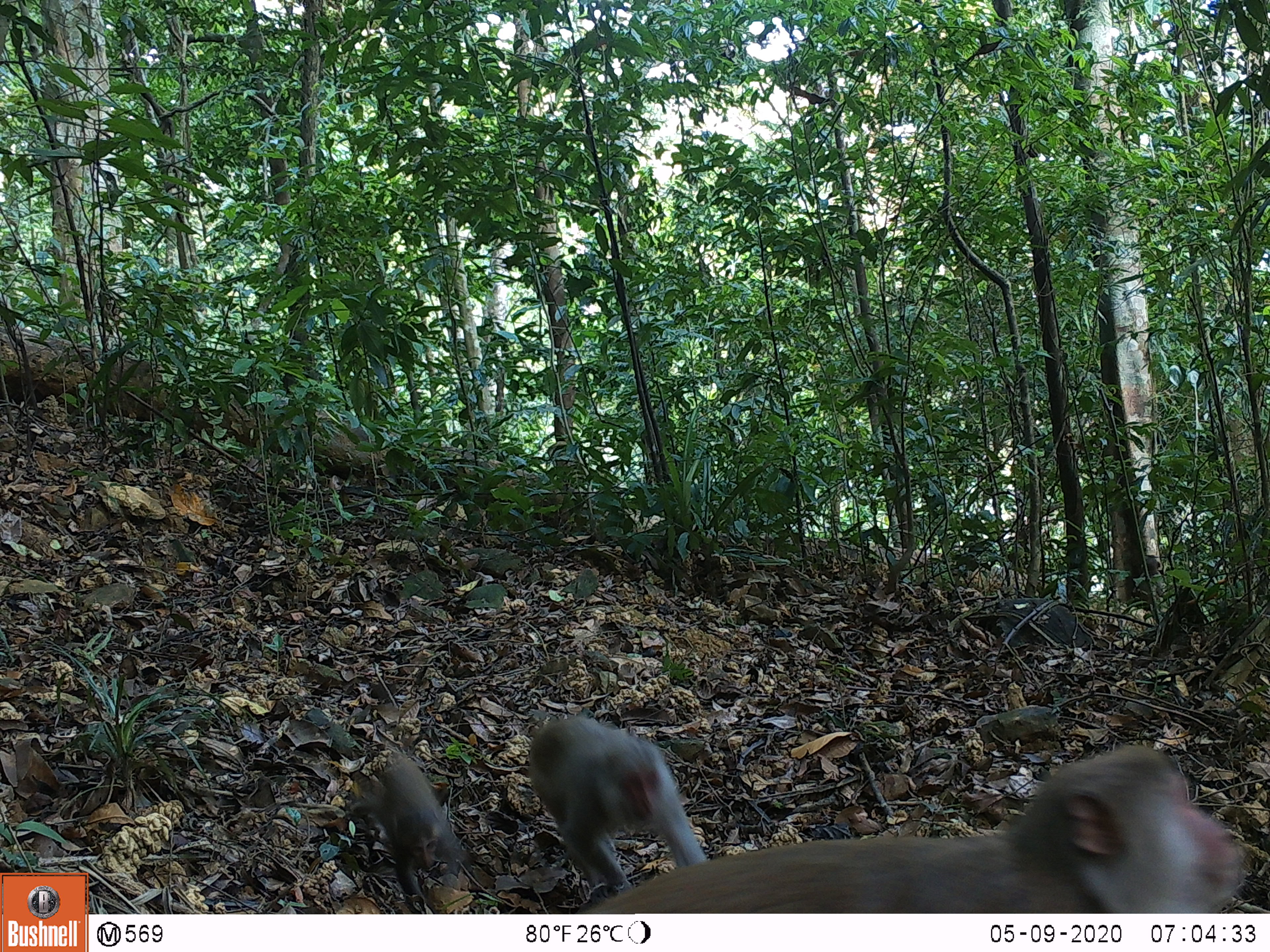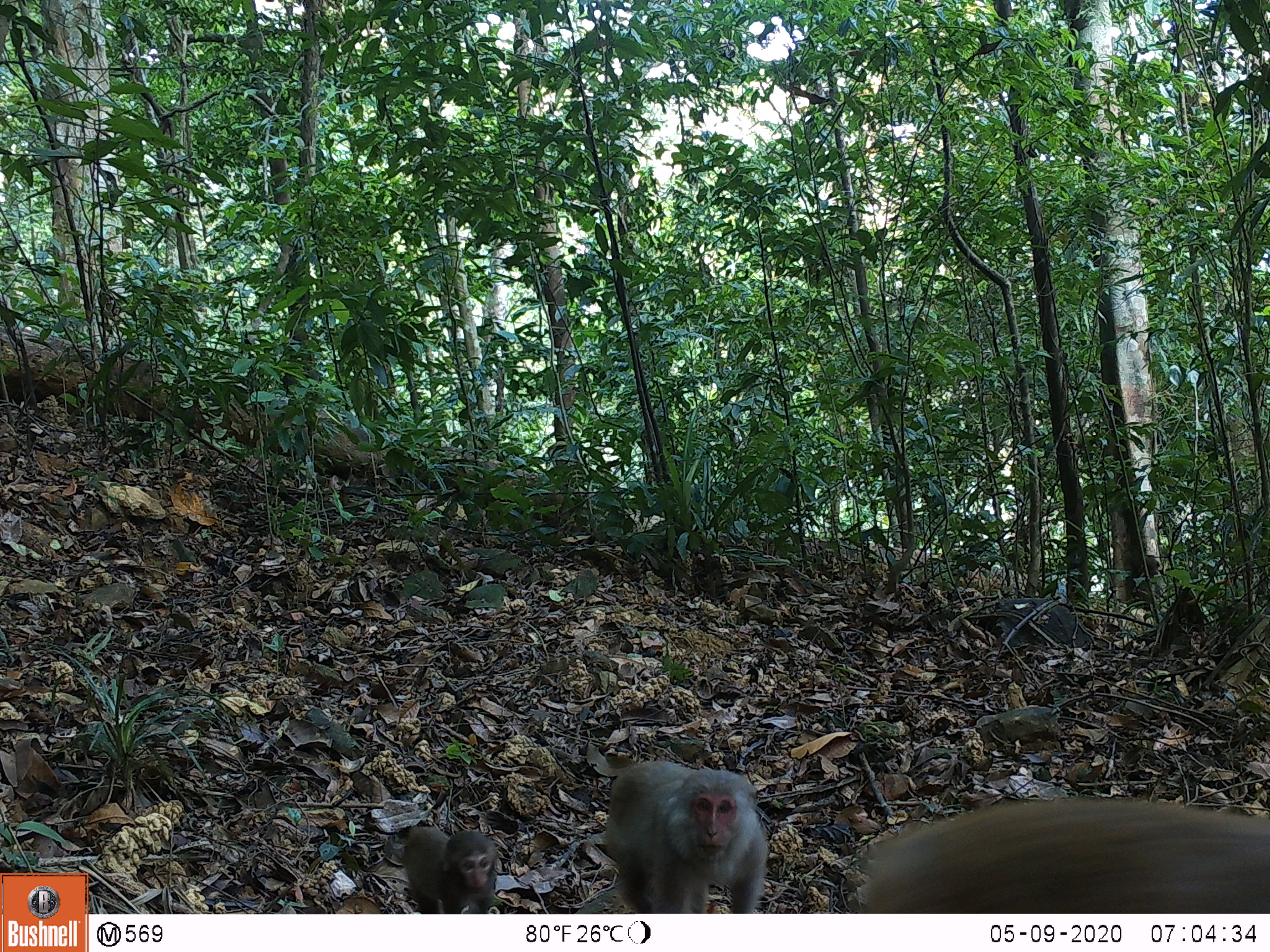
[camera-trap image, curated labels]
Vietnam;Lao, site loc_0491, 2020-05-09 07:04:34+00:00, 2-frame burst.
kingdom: Animalia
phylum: Chordata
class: Mammalia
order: Primates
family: Cercopithecidae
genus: Macaca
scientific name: Macaca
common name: macaques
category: assam or rhesus macaque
Assam or rhesus macaque (macaques) (Macaca). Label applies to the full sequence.